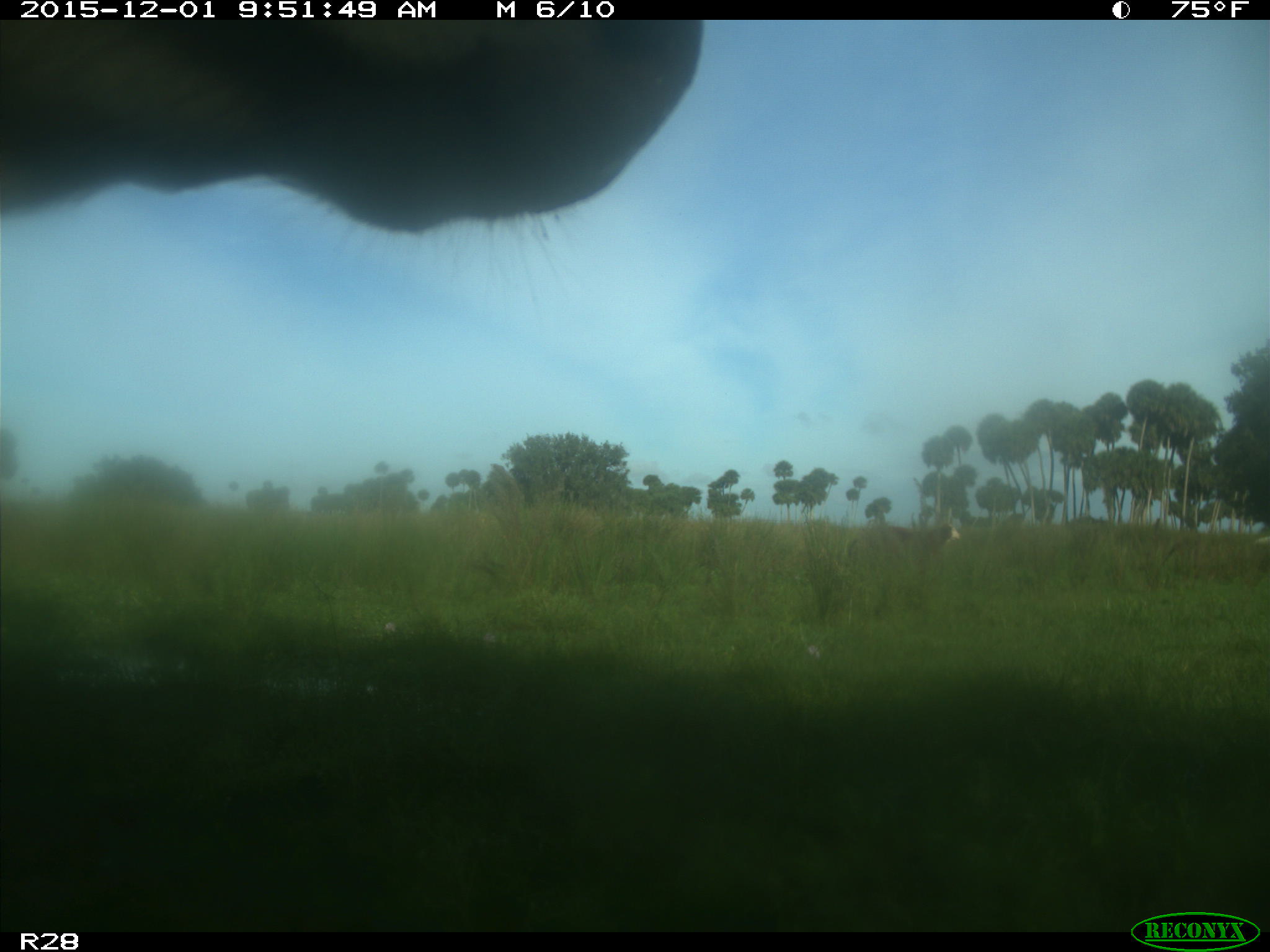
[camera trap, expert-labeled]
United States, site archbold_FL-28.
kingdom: Animalia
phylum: Chordata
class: Mammalia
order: Artiodactyla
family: Bovidae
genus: Bos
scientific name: Bos taurus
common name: domestic cow